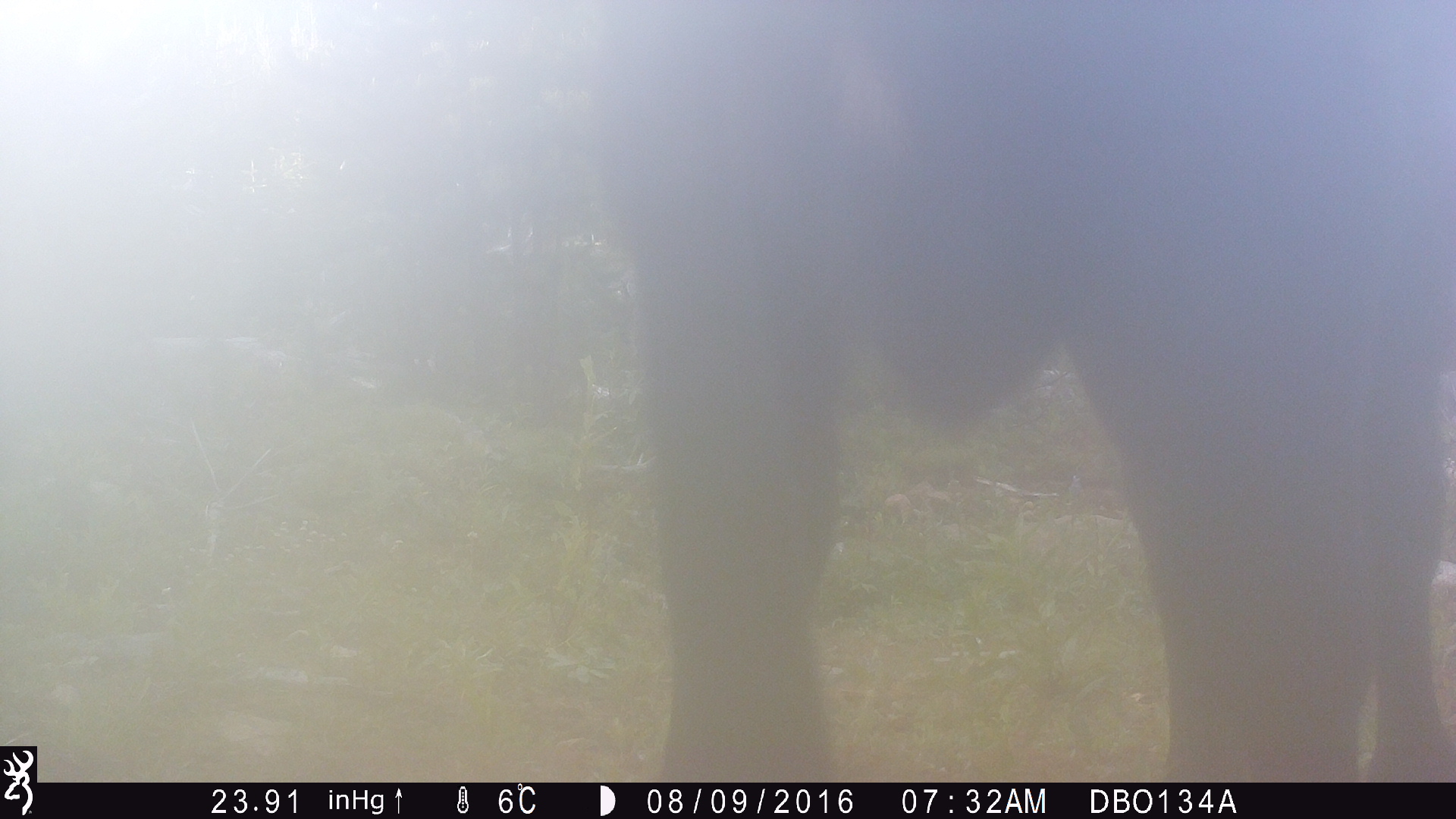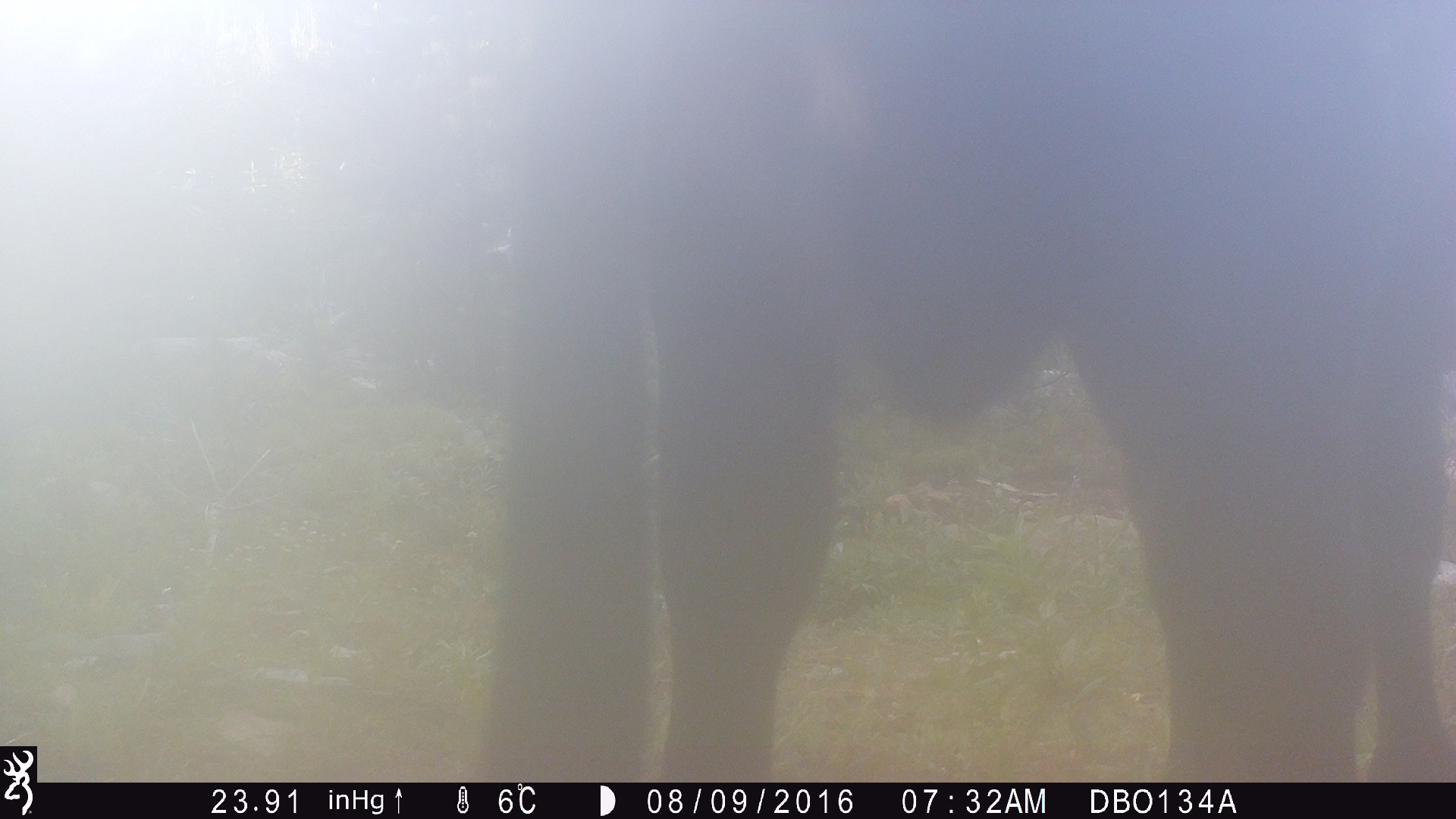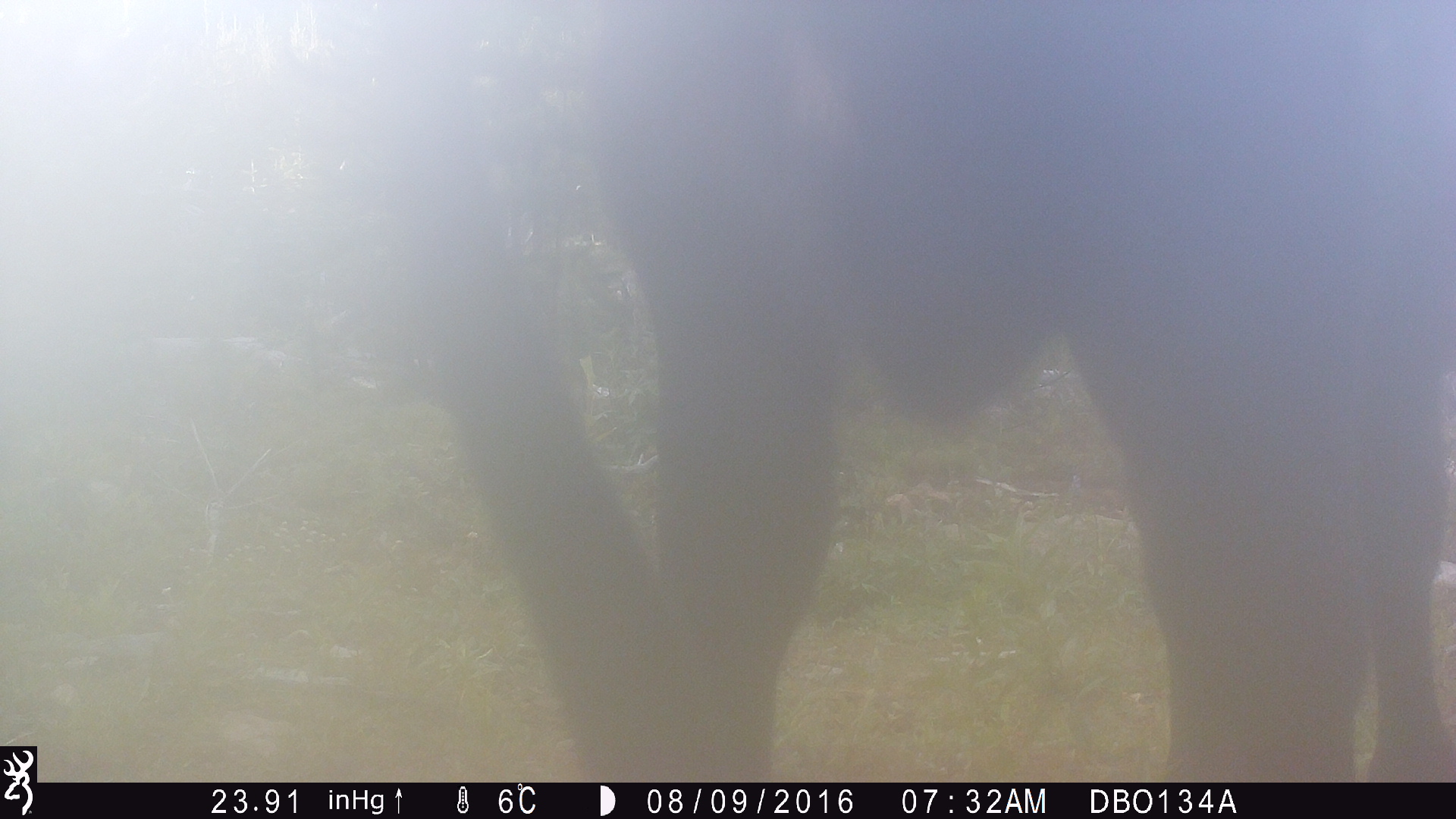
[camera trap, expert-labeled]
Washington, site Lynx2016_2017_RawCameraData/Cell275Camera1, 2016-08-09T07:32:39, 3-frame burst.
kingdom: Animalia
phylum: Chordata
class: Mammalia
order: Artiodactyla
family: Bovidae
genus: Bos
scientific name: Bos taurus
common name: domestic cattle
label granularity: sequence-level